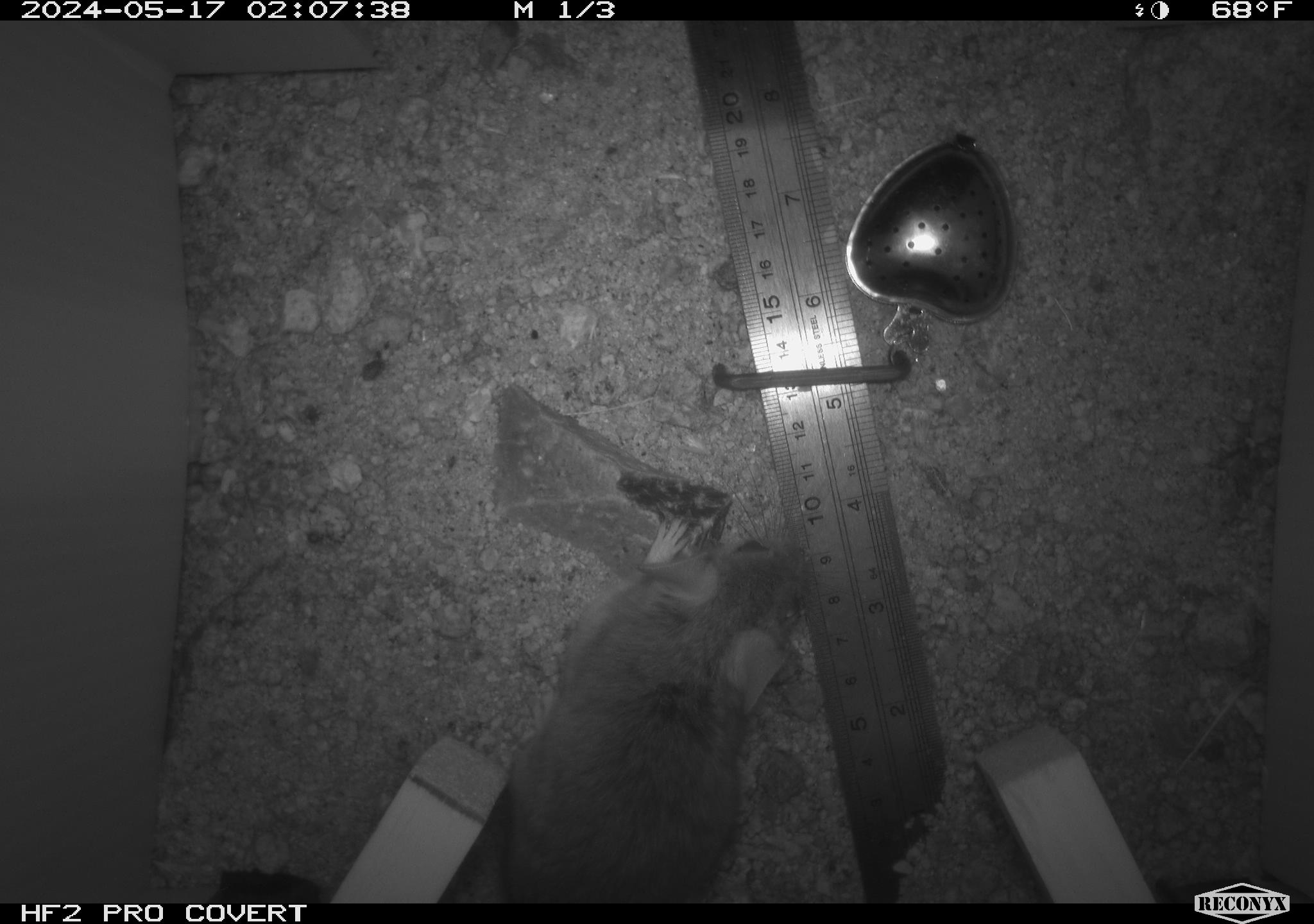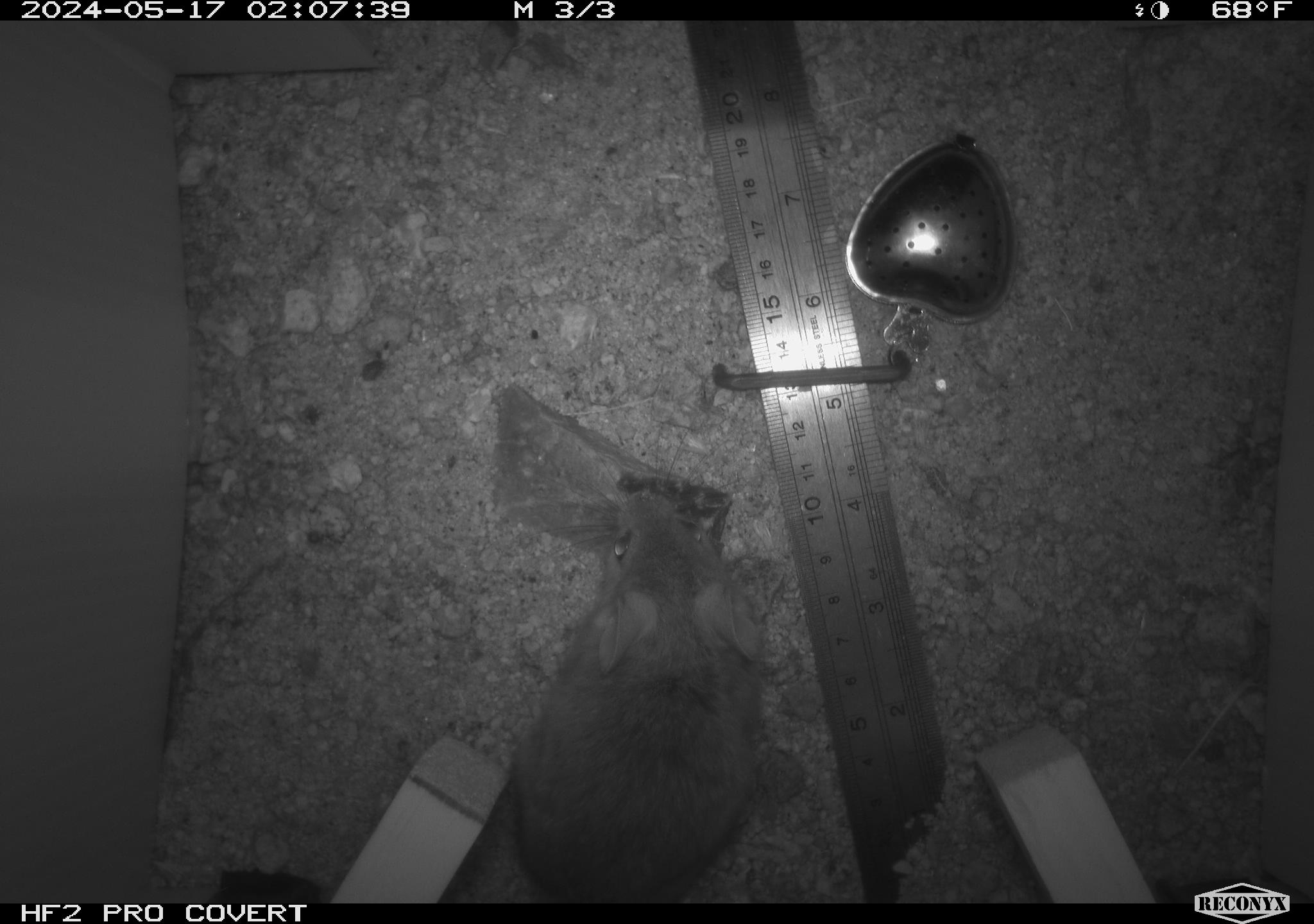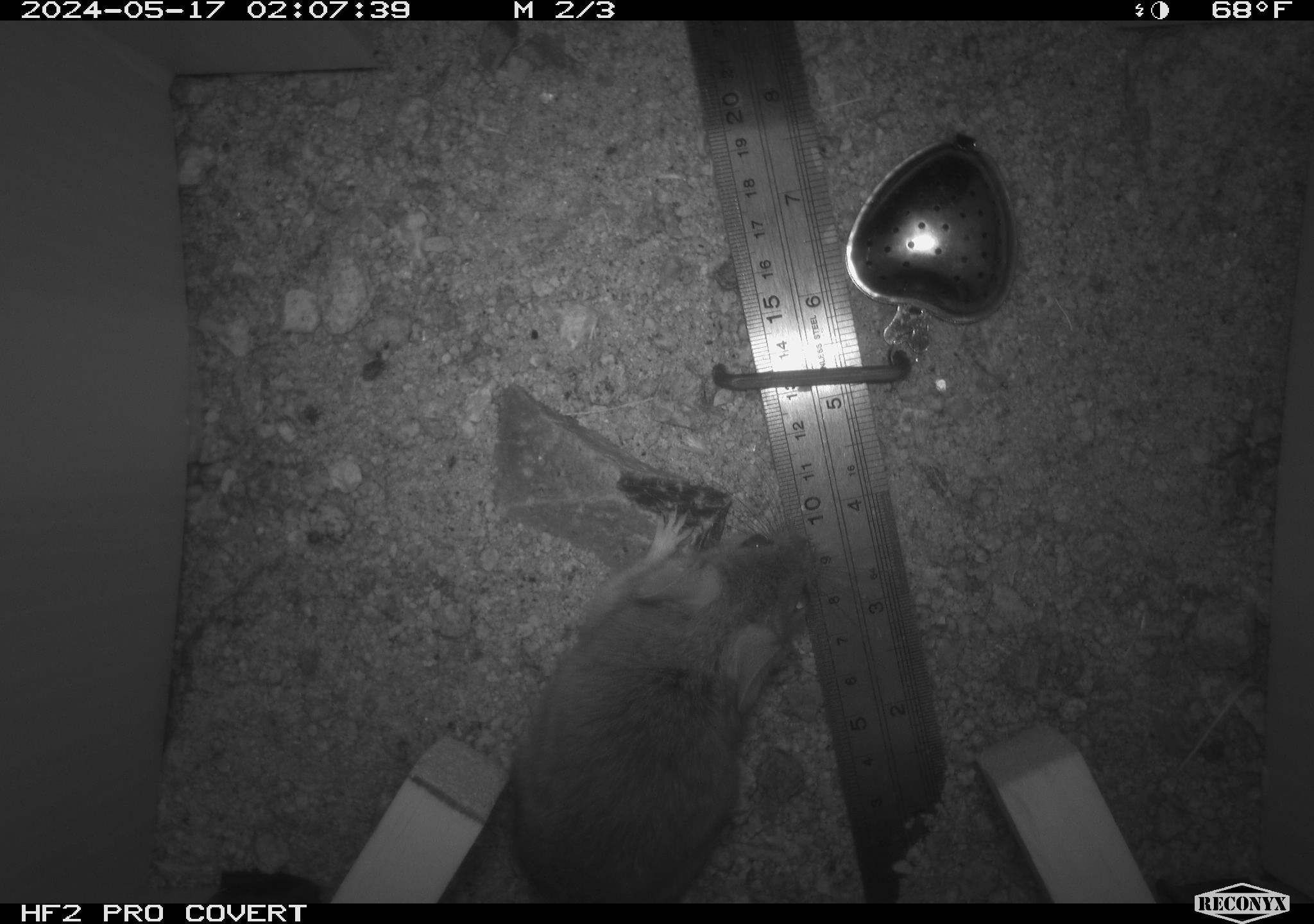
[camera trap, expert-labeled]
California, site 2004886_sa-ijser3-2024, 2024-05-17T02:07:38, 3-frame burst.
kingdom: Animalia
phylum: Chordata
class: Mammalia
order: Rodentia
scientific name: Rodentia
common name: mouse species